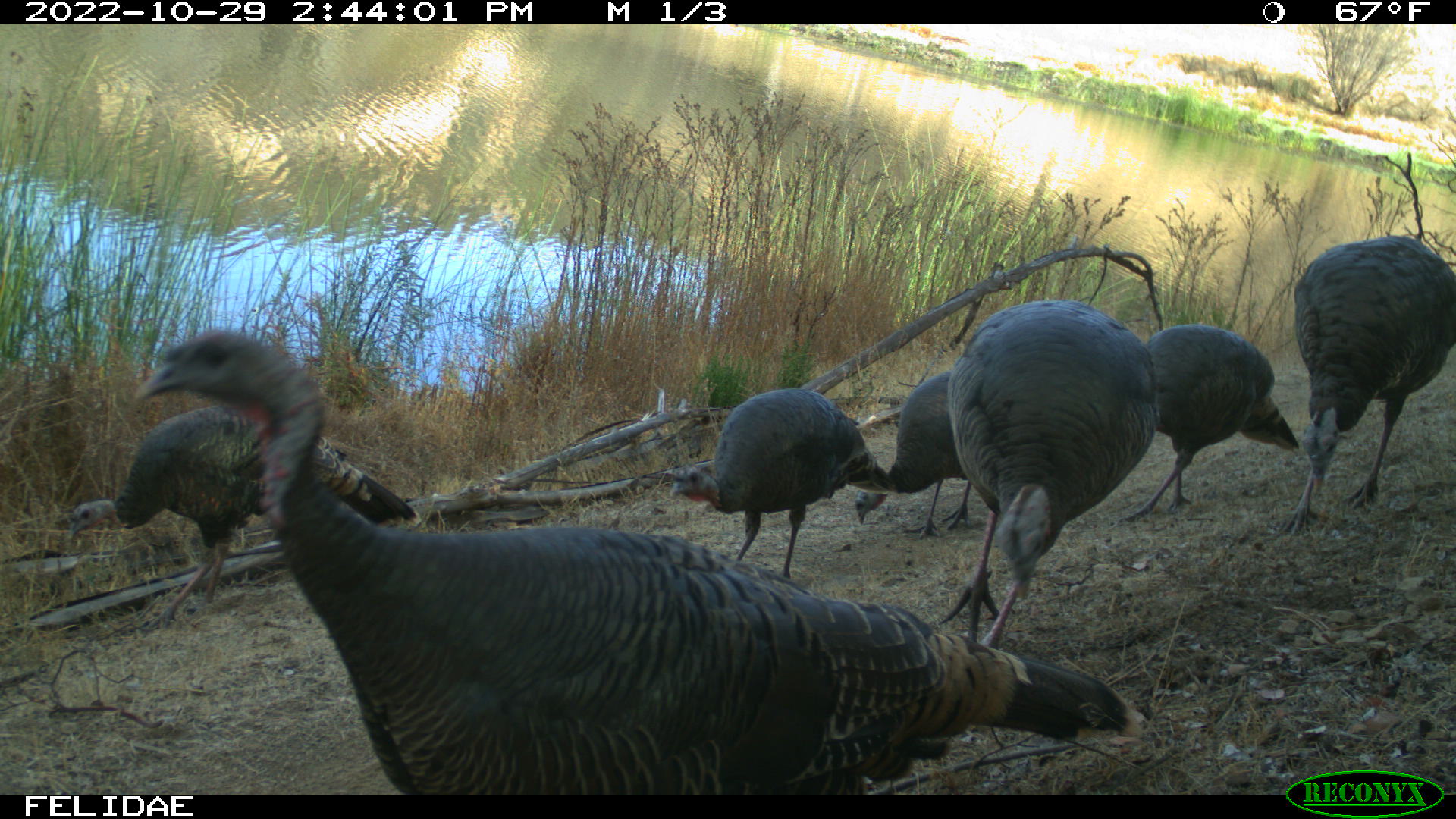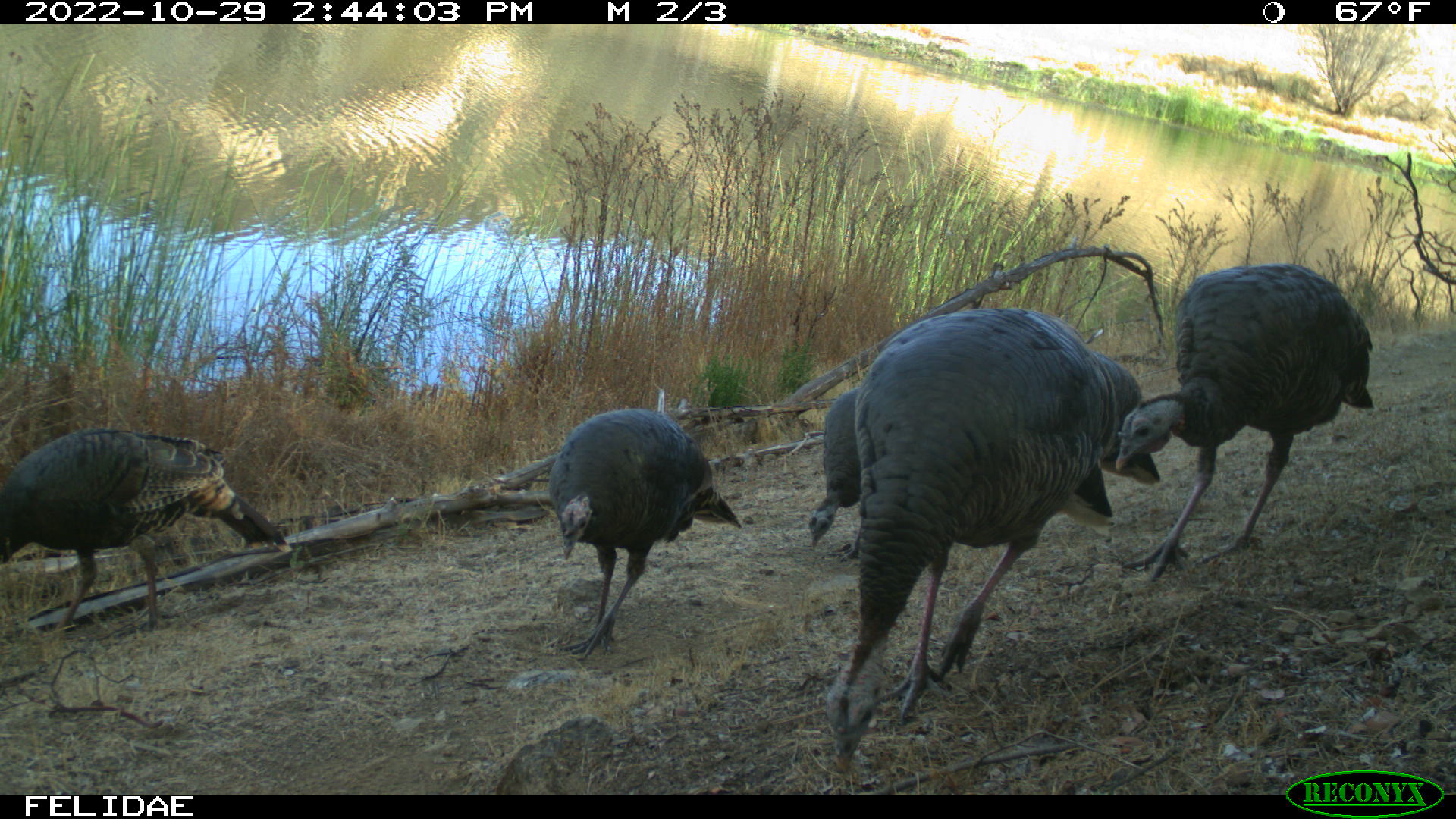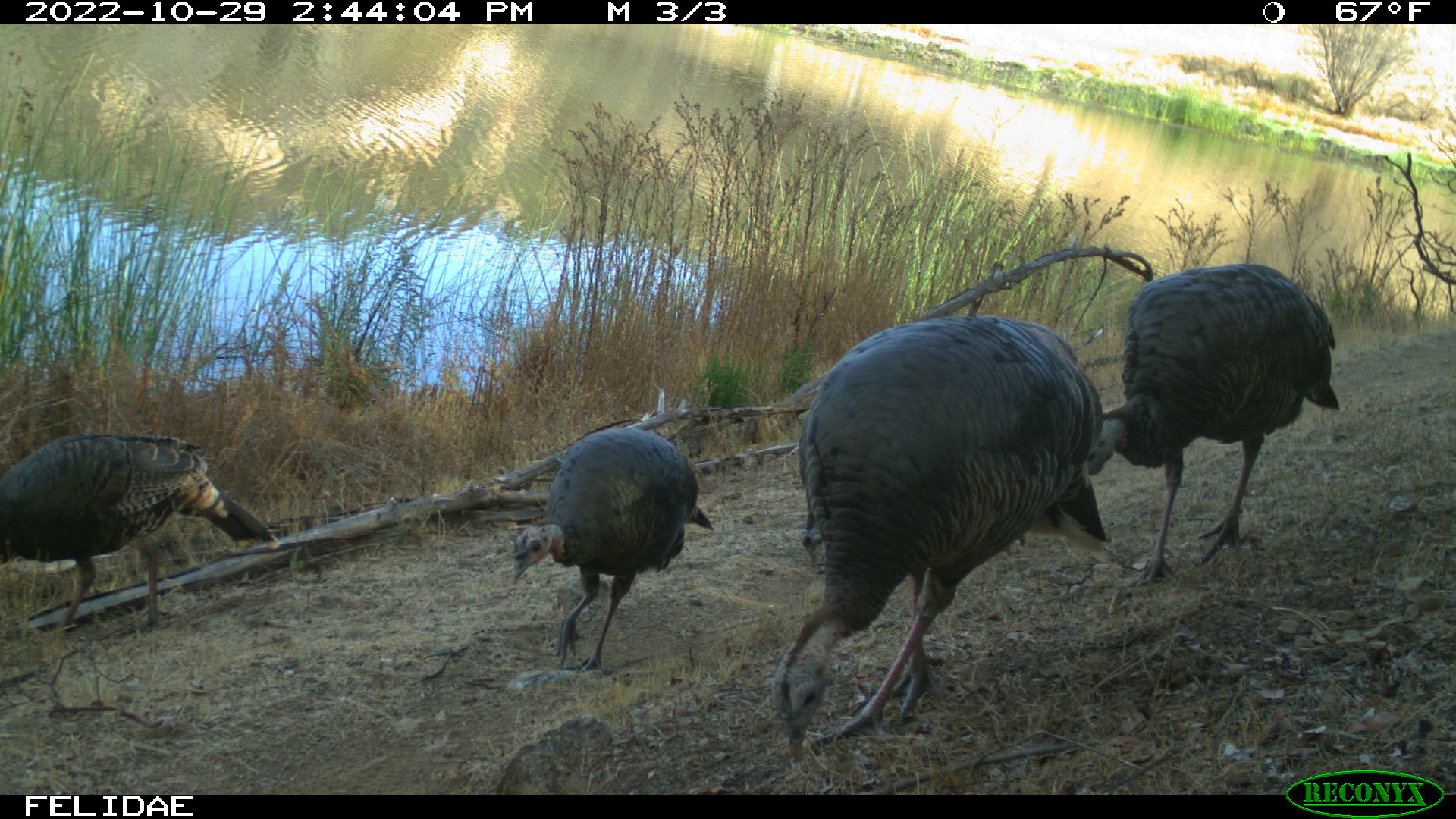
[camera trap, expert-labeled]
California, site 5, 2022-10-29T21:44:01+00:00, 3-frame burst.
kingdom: Animalia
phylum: Chordata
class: Aves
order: Galliformes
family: Phasianidae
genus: Meleagris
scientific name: Meleagris gallopavo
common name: turkey